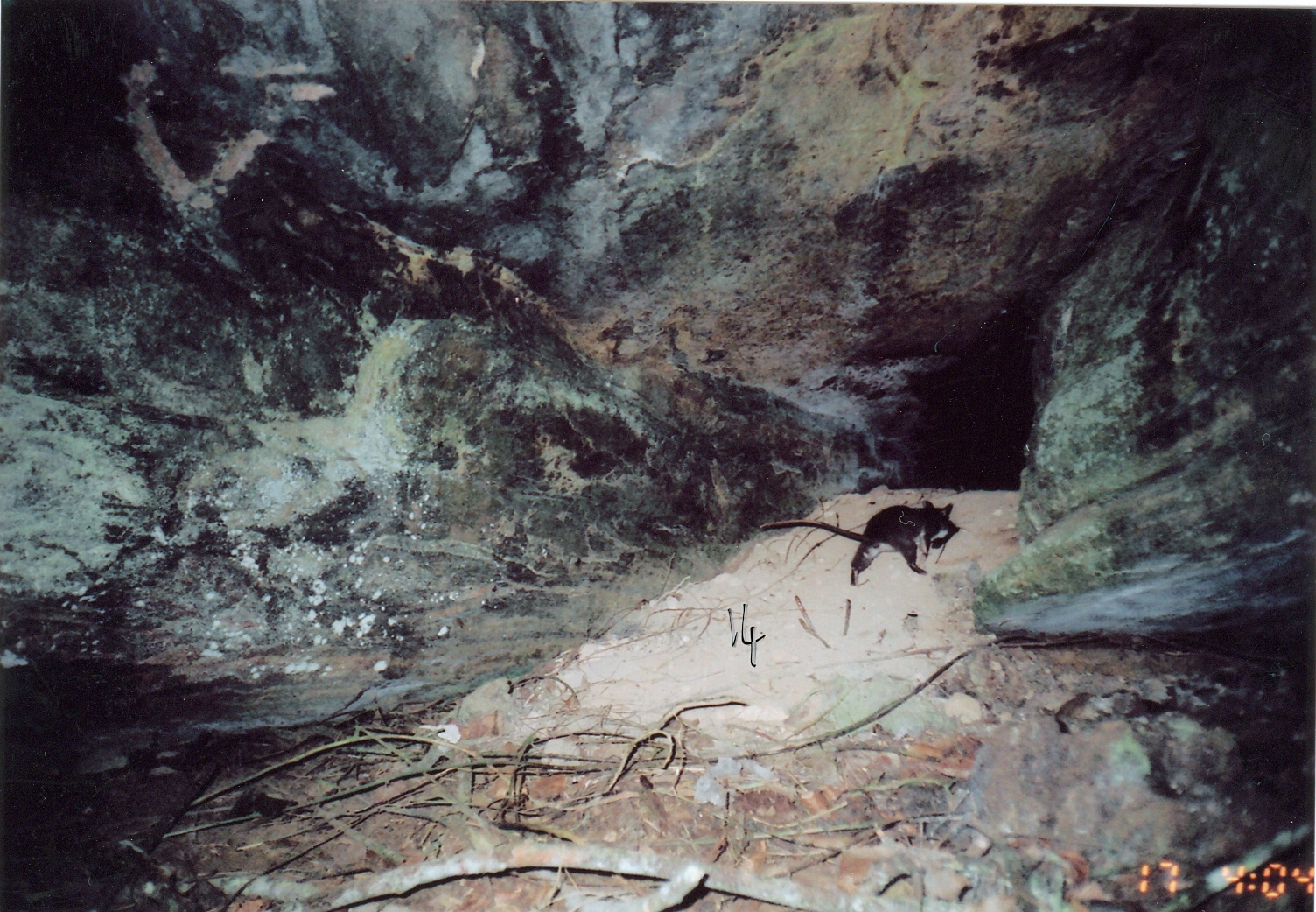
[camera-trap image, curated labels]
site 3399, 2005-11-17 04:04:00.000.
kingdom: Animalia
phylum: Chordata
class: Mammalia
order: Rodentia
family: Nesomyidae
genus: Cricetomys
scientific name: Cricetomys gambianus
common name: african giant pouched rat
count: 1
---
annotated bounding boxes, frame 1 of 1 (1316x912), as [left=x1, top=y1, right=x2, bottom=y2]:
cricetomys gambianus: [left=758, top=500, right=960, bottom=584]